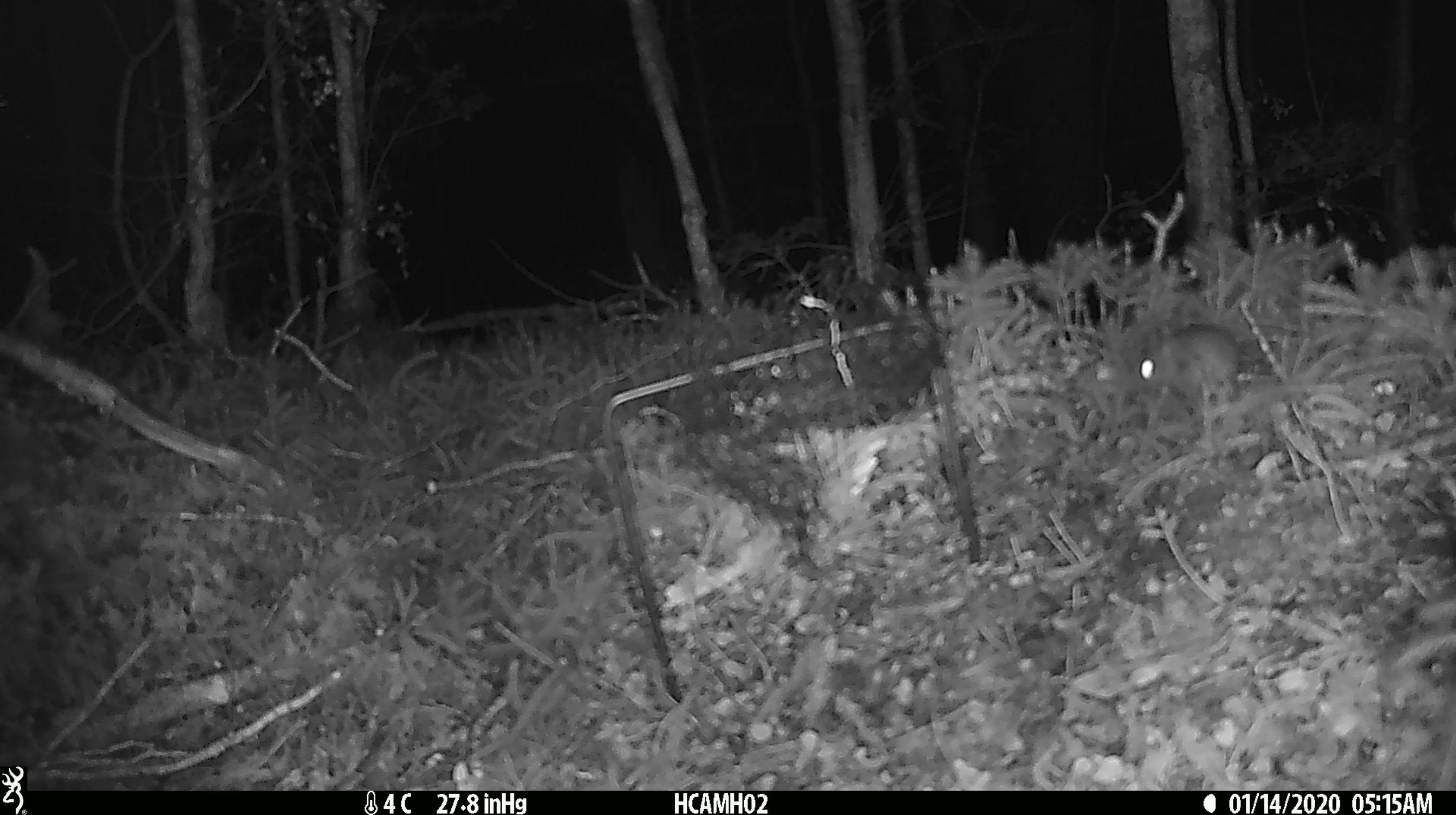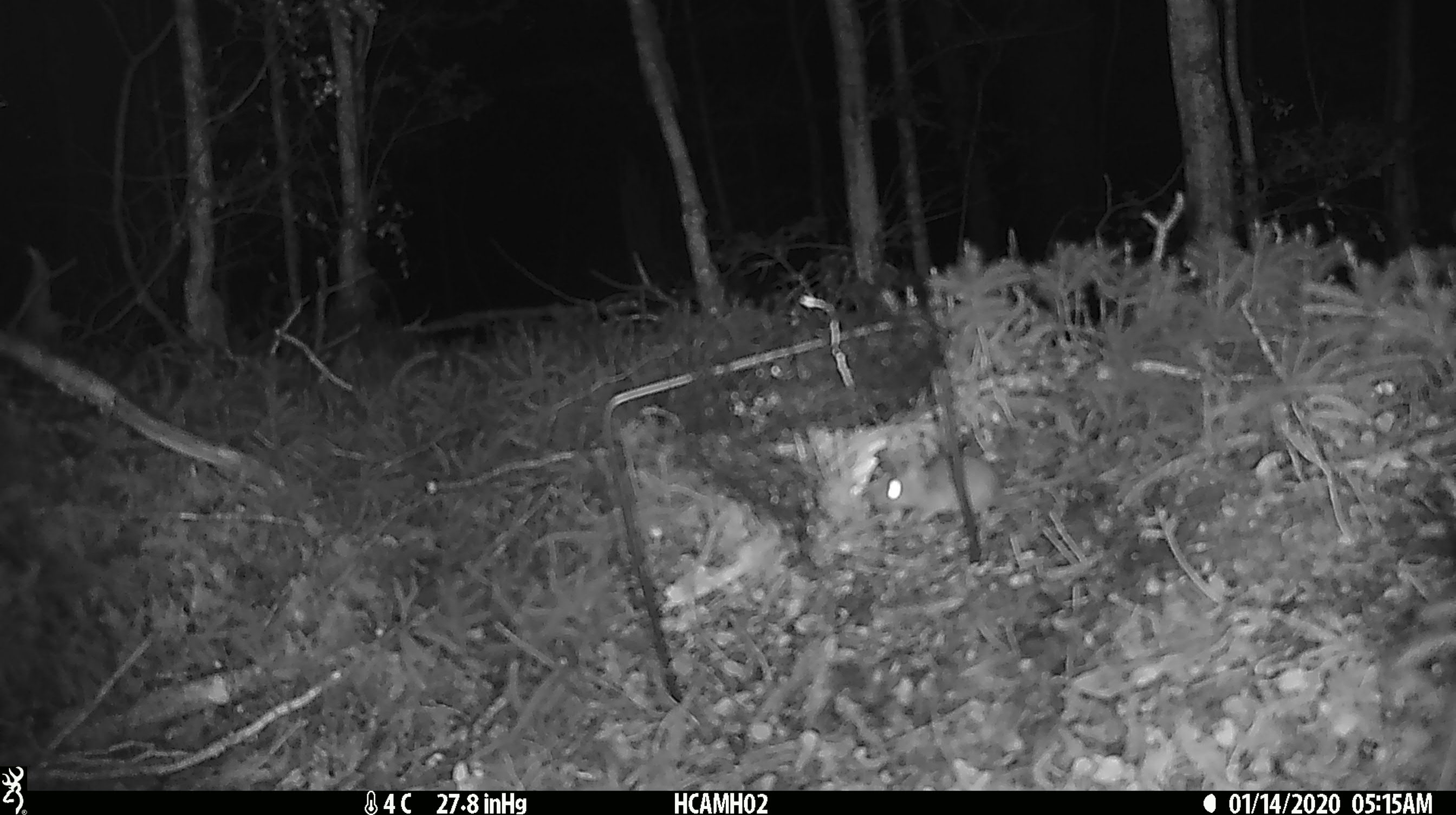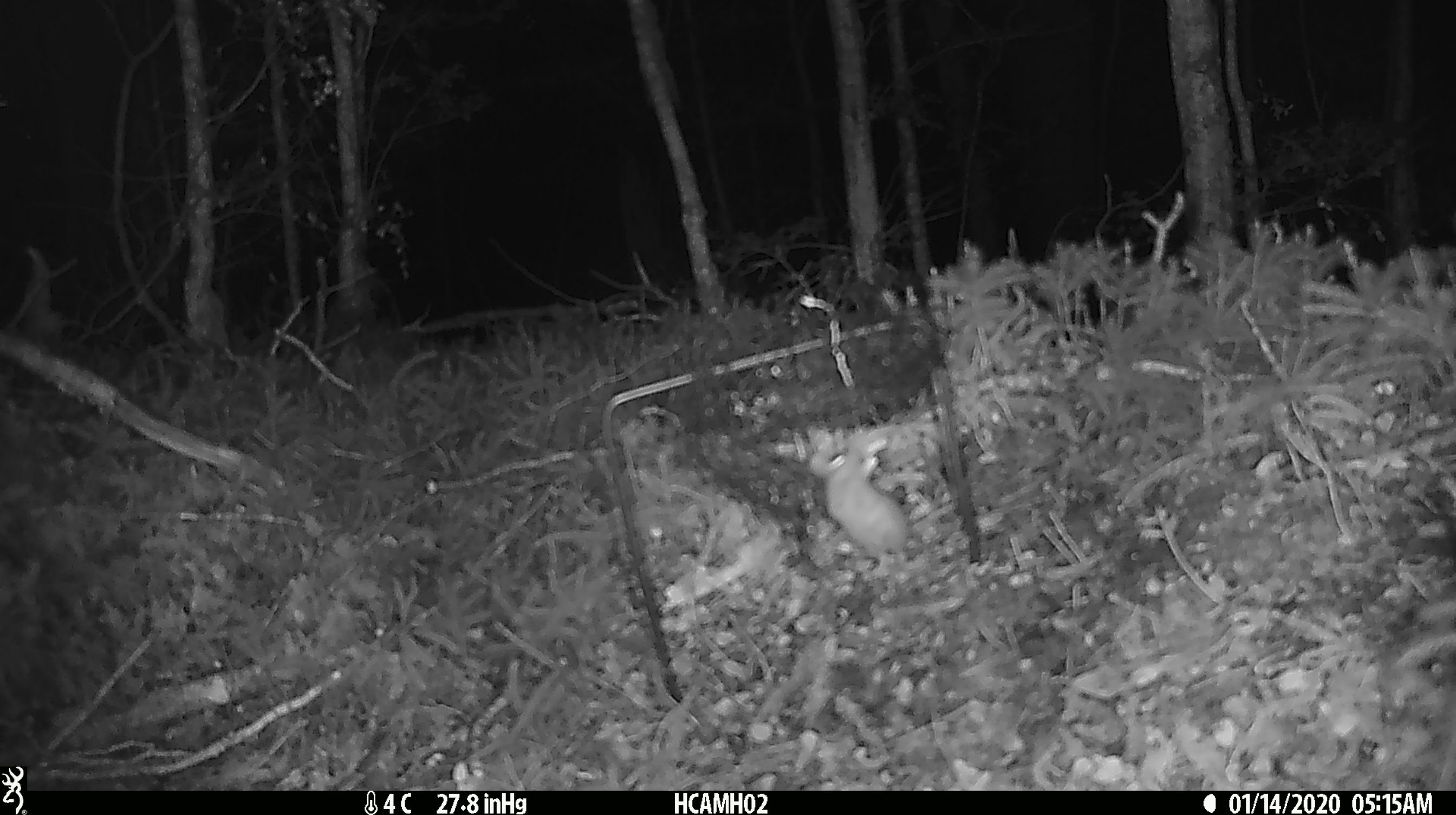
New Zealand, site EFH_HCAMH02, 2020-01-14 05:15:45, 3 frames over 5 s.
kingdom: Animalia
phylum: Chordata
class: Mammalia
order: Rodentia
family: Muridae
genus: Mus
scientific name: Mus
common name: mouse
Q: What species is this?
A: Mouse (Mus).